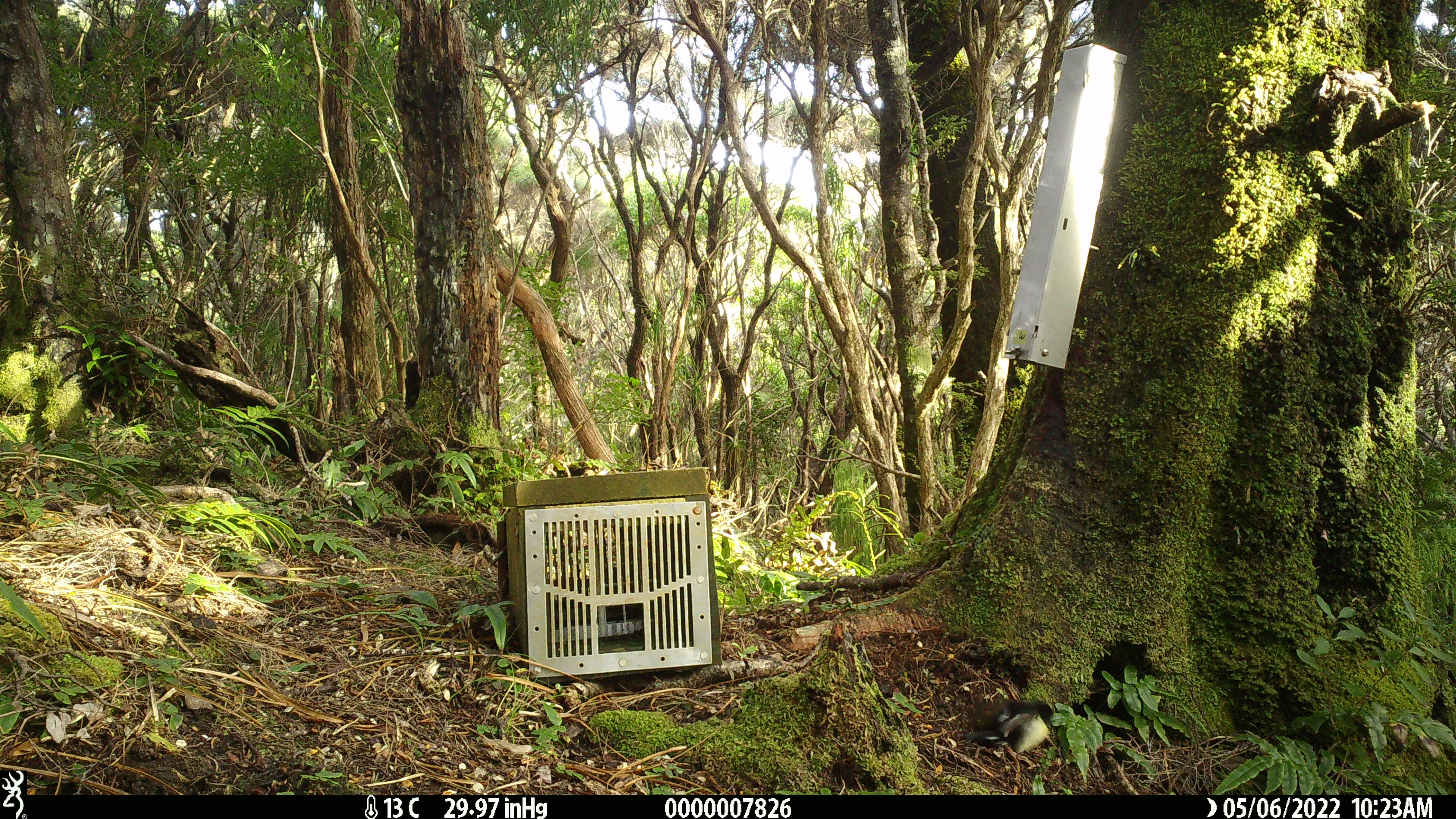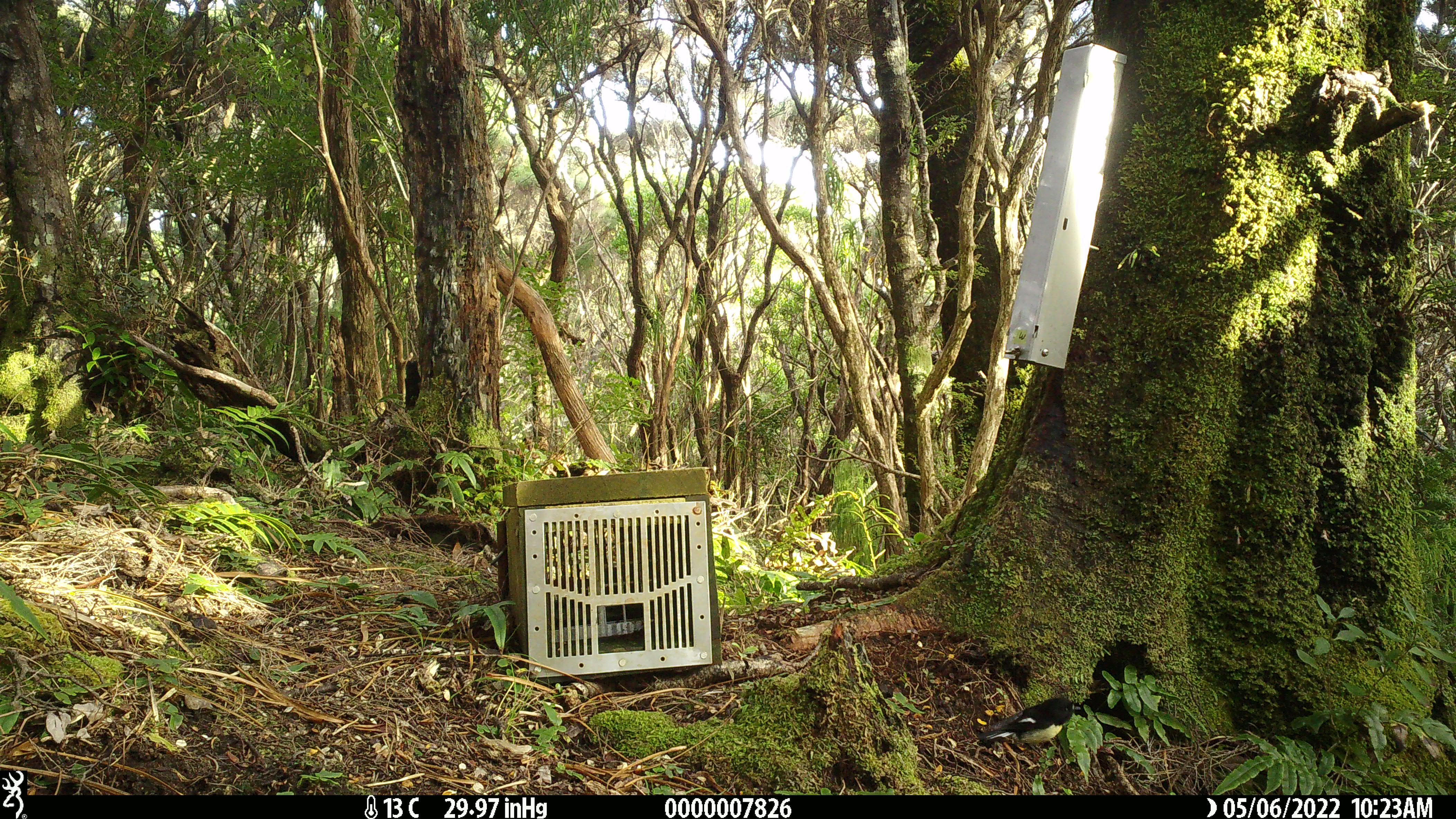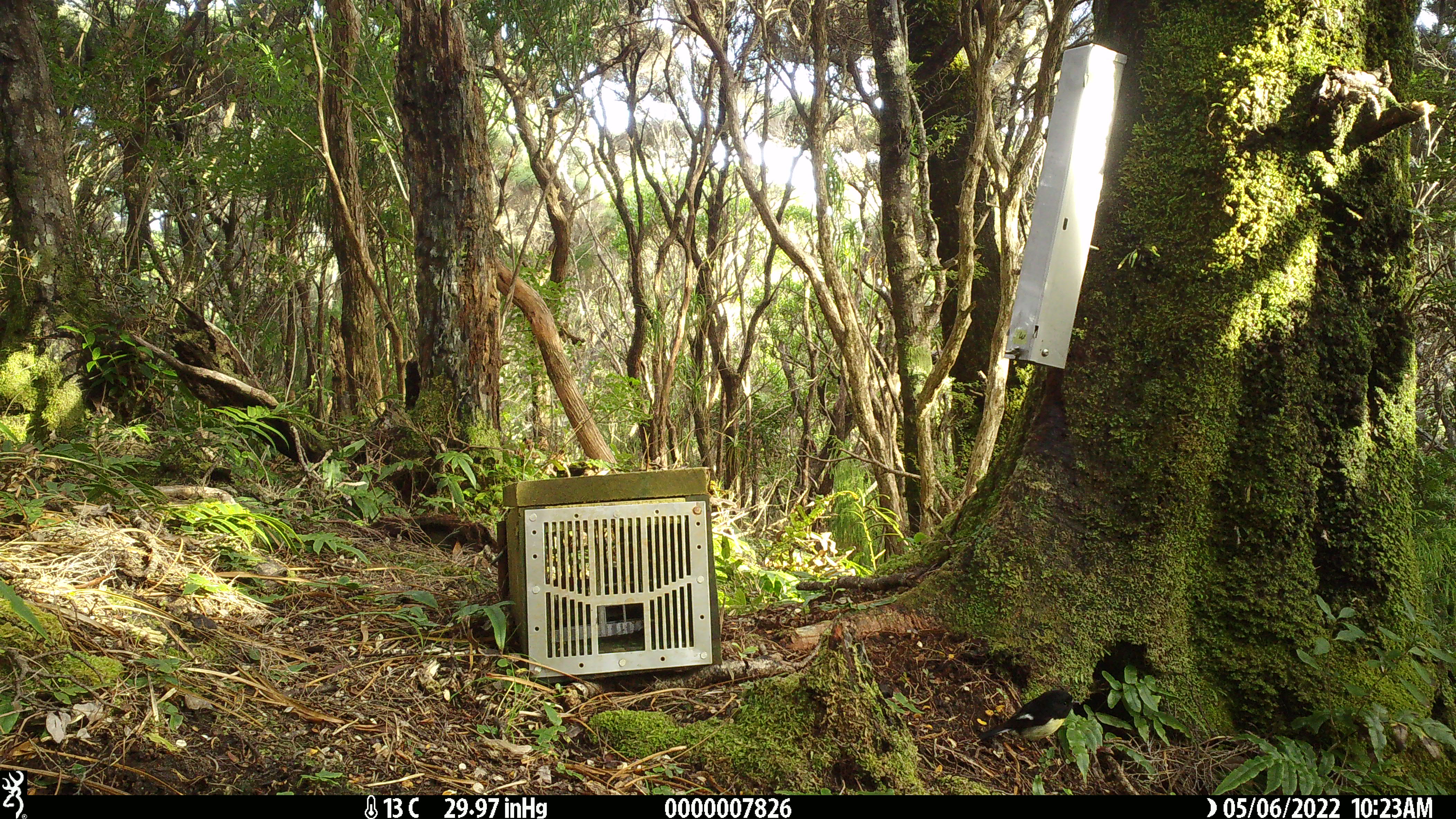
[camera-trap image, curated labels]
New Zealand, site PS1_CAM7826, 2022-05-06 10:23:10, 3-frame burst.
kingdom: Animalia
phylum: Chordata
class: Aves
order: Passeriformes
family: Petroicidae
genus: Petroica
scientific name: Petroica macrocephala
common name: tomtit